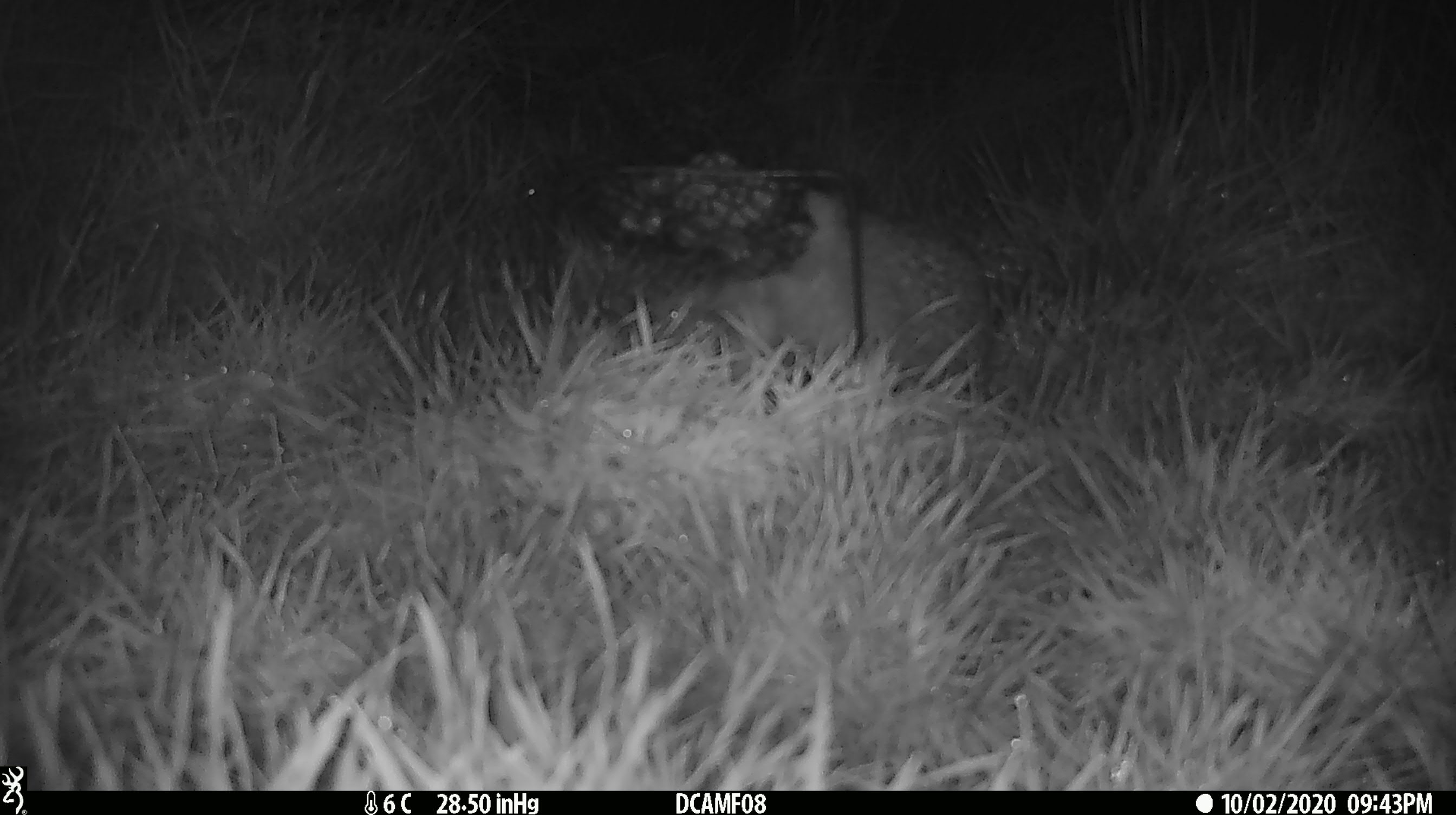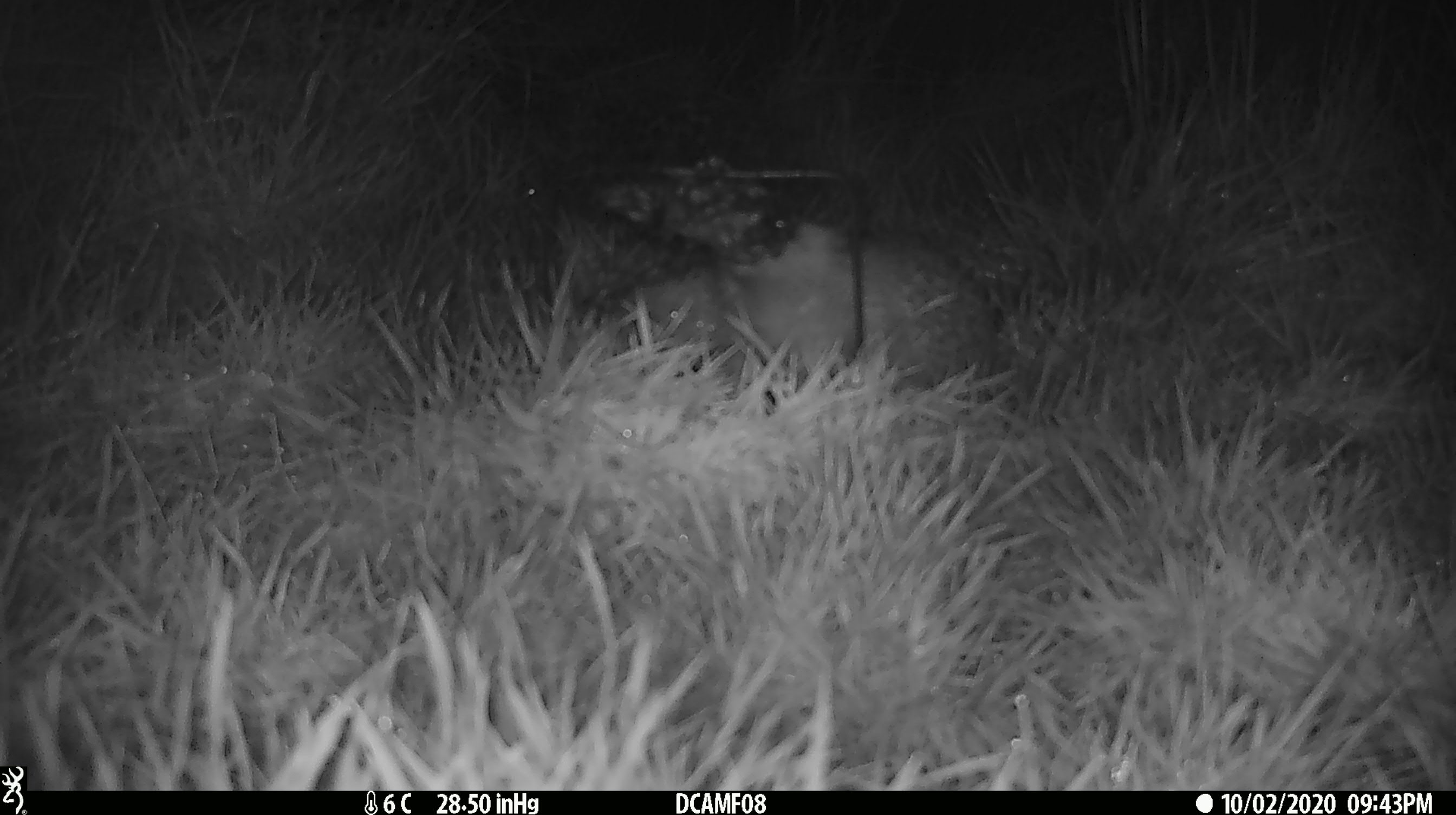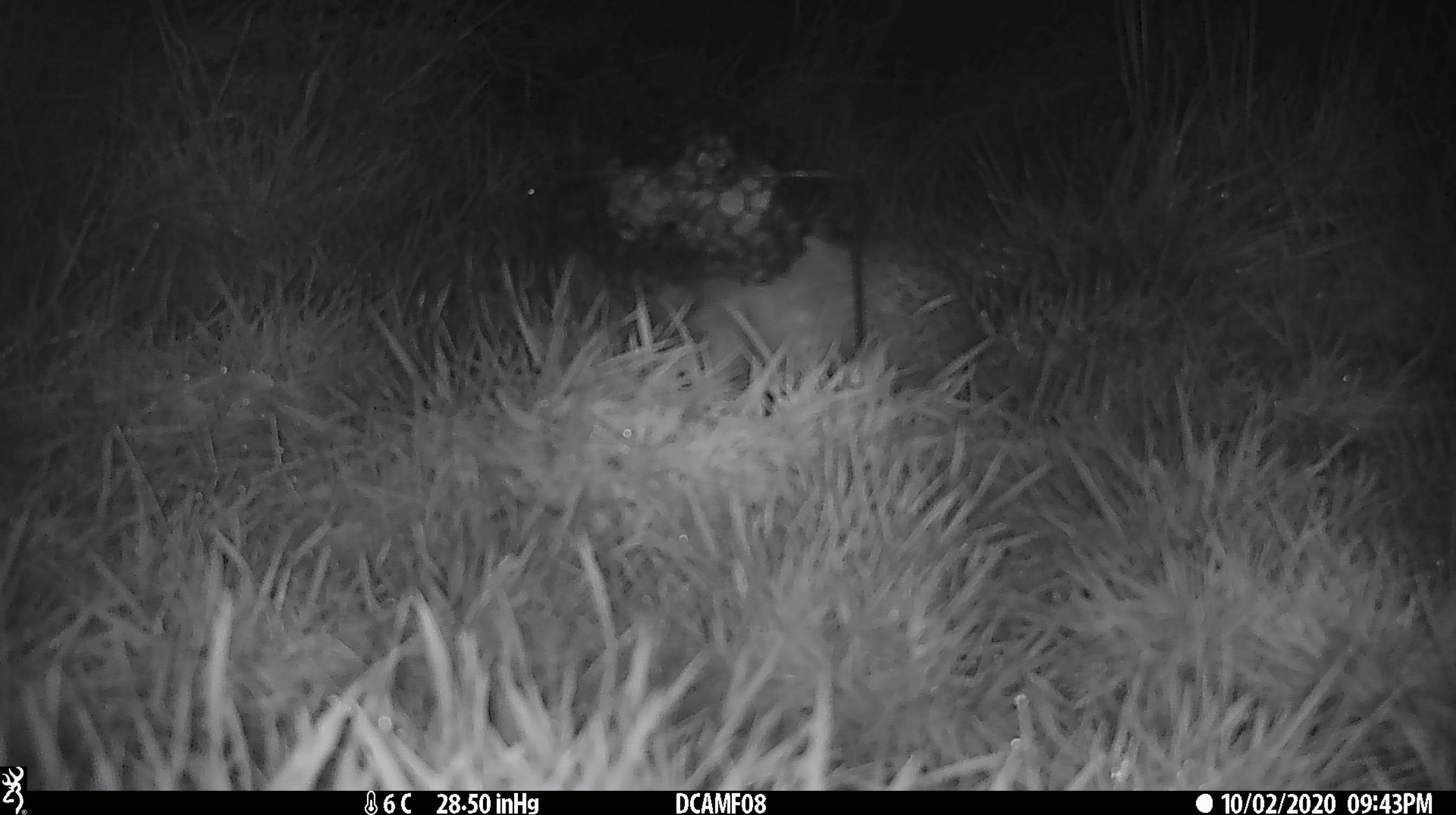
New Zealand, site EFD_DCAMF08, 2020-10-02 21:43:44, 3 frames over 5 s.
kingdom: Animalia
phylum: Chordata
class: Mammalia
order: Eulipotyphla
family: Erinaceidae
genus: Erinaceus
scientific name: Erinaceus europaeus europaeus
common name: european hedgehog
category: hedgehog